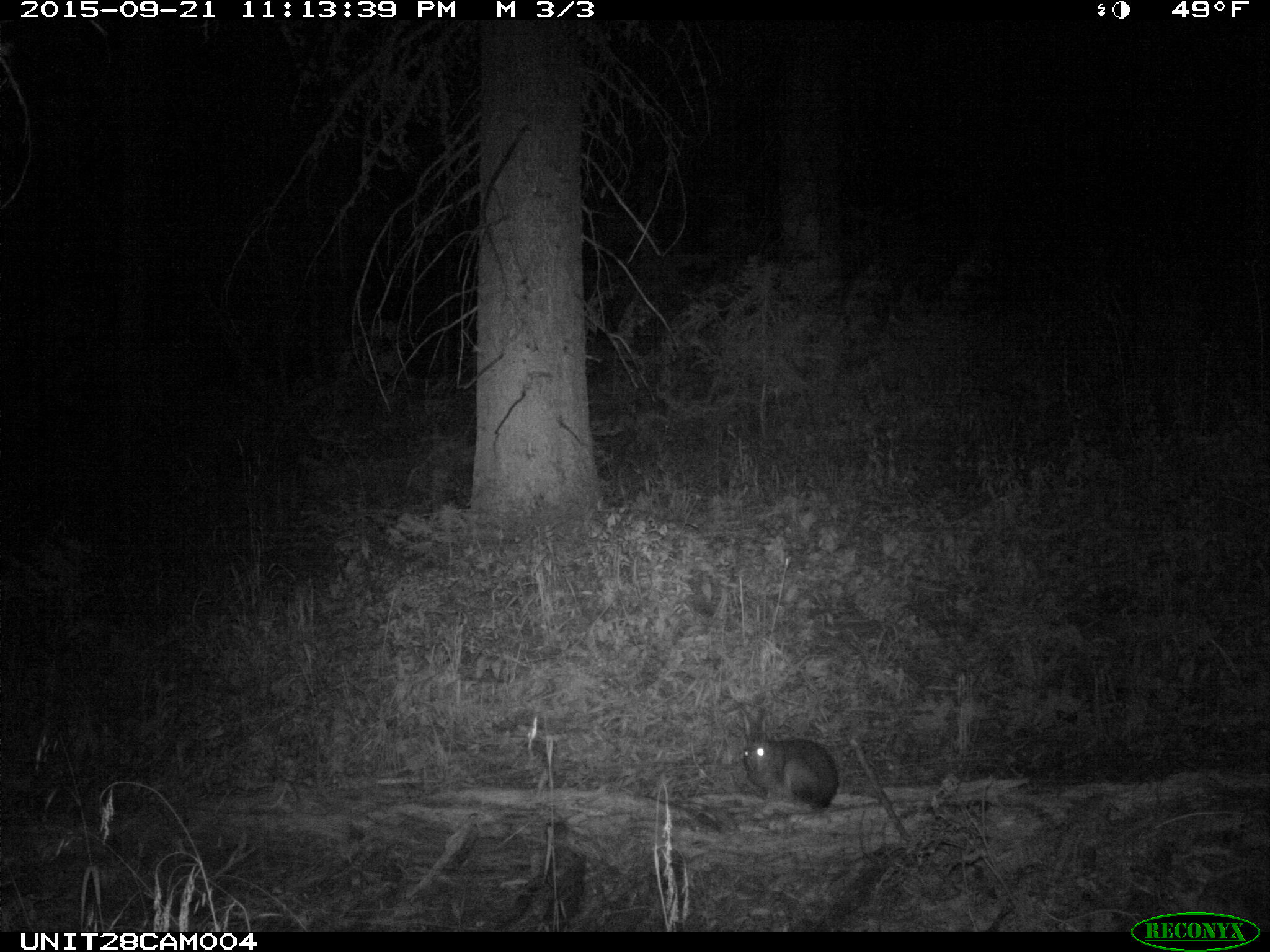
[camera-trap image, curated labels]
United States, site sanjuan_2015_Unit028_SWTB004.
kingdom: Animalia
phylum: Chordata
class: Mammalia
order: Lagomorpha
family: Leporidae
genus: Lepus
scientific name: Lepus americanus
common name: snowshoe hare